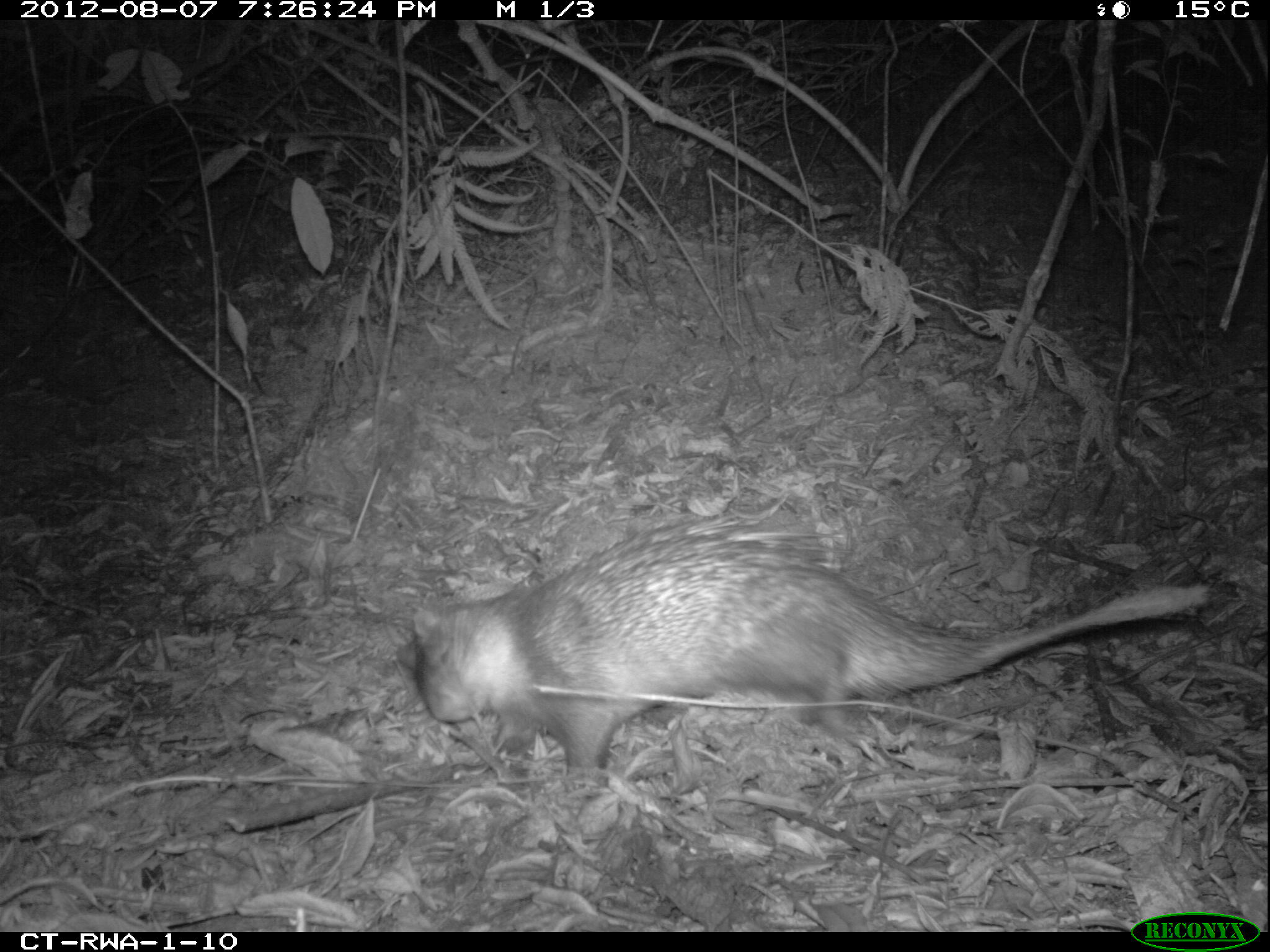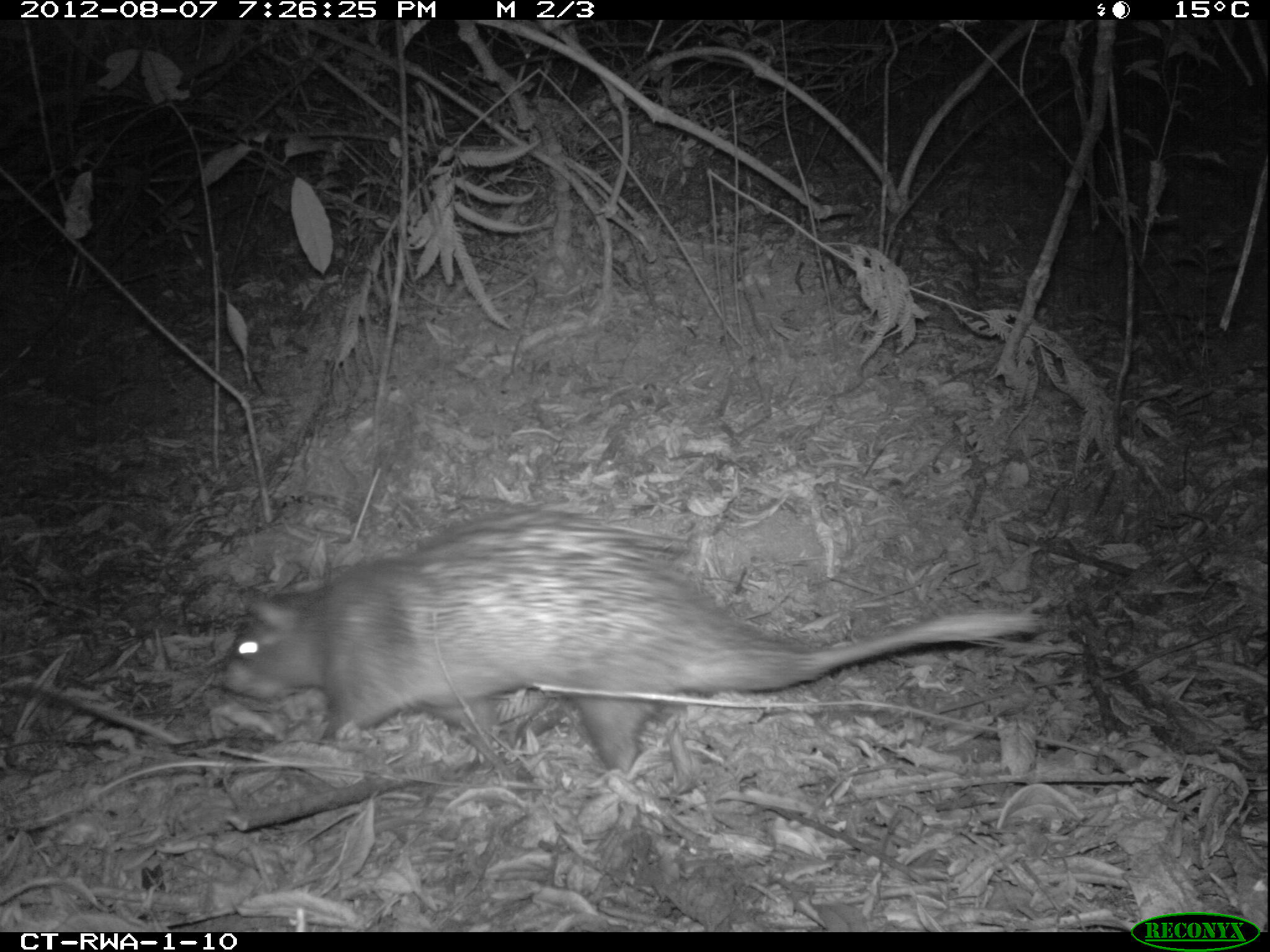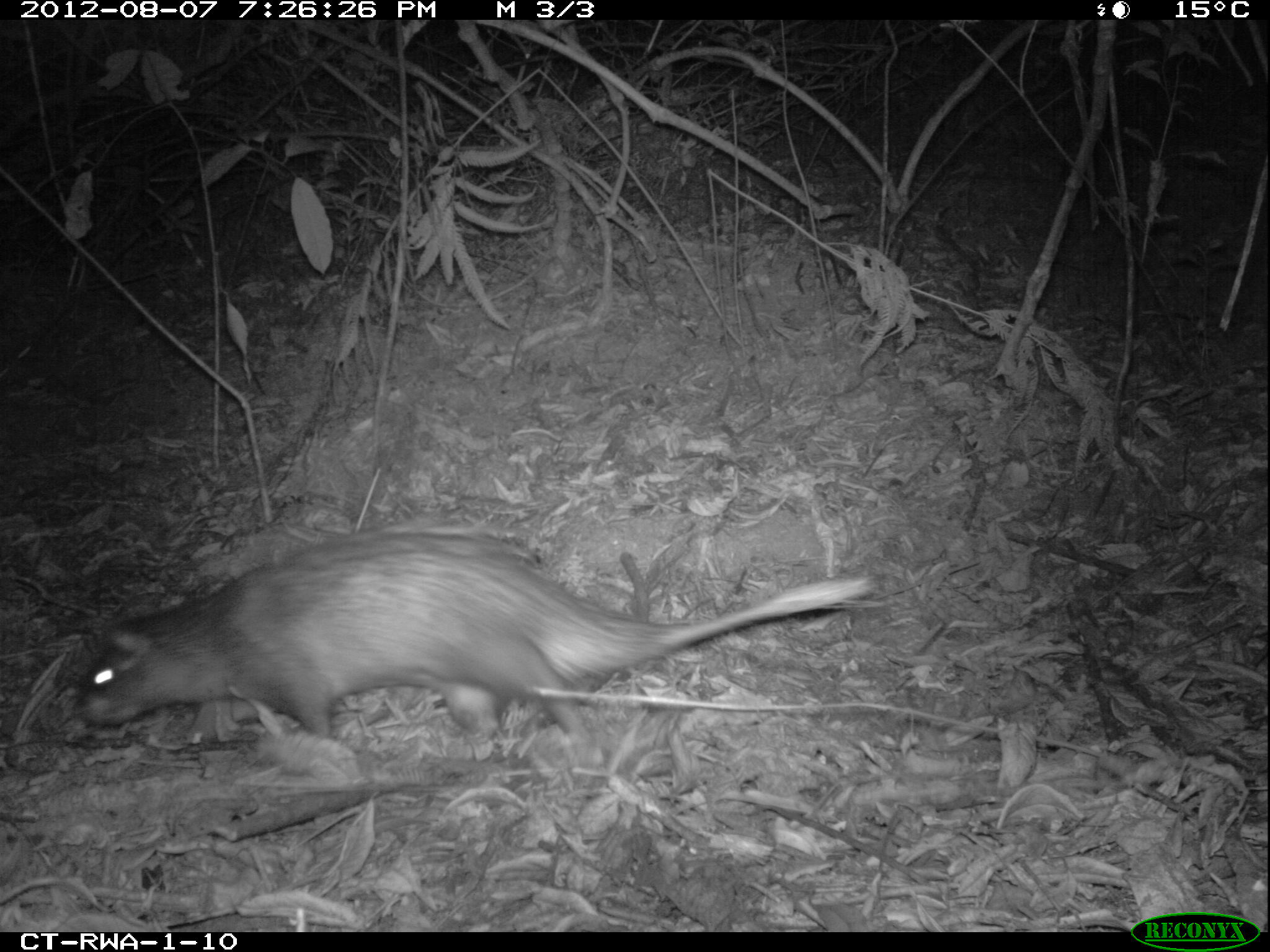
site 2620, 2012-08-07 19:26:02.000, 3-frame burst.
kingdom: Animalia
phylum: Chordata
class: Mammalia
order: Rodentia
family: Hystricidae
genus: Atherurus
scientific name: Atherurus africanus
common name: african brush-tailed porcupine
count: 1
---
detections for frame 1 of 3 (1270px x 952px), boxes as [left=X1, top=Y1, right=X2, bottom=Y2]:
atherurus africanus: [left=397, top=516, right=1210, bottom=776]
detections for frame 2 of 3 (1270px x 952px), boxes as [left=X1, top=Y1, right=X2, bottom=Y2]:
atherurus africanus: [left=220, top=503, right=1040, bottom=771]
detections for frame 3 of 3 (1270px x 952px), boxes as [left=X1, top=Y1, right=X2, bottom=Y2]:
atherurus africanus: [left=75, top=526, right=872, bottom=759]